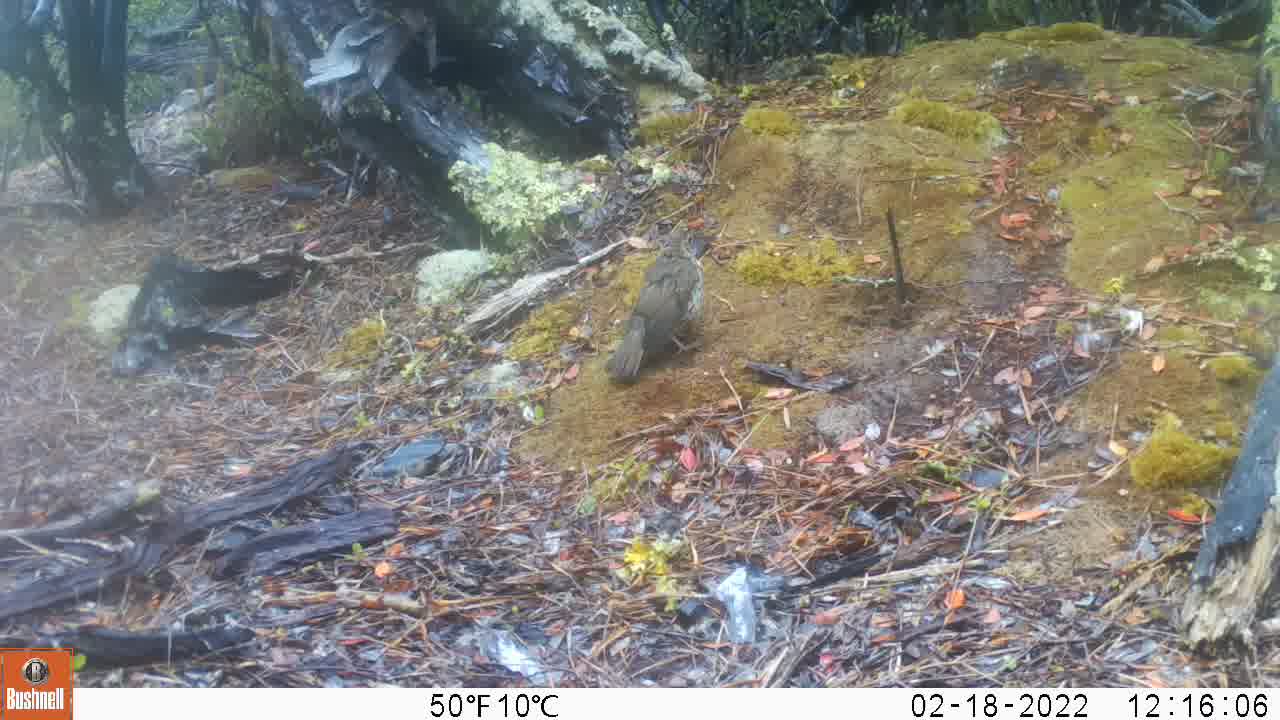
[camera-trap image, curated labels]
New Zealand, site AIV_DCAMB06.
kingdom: Animalia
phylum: Chordata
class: Aves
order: Passeriformes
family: Turdidae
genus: Turdus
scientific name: Turdus philomelos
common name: song thrush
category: thrush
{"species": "thrush (song thrush) (Turdus philomelos)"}